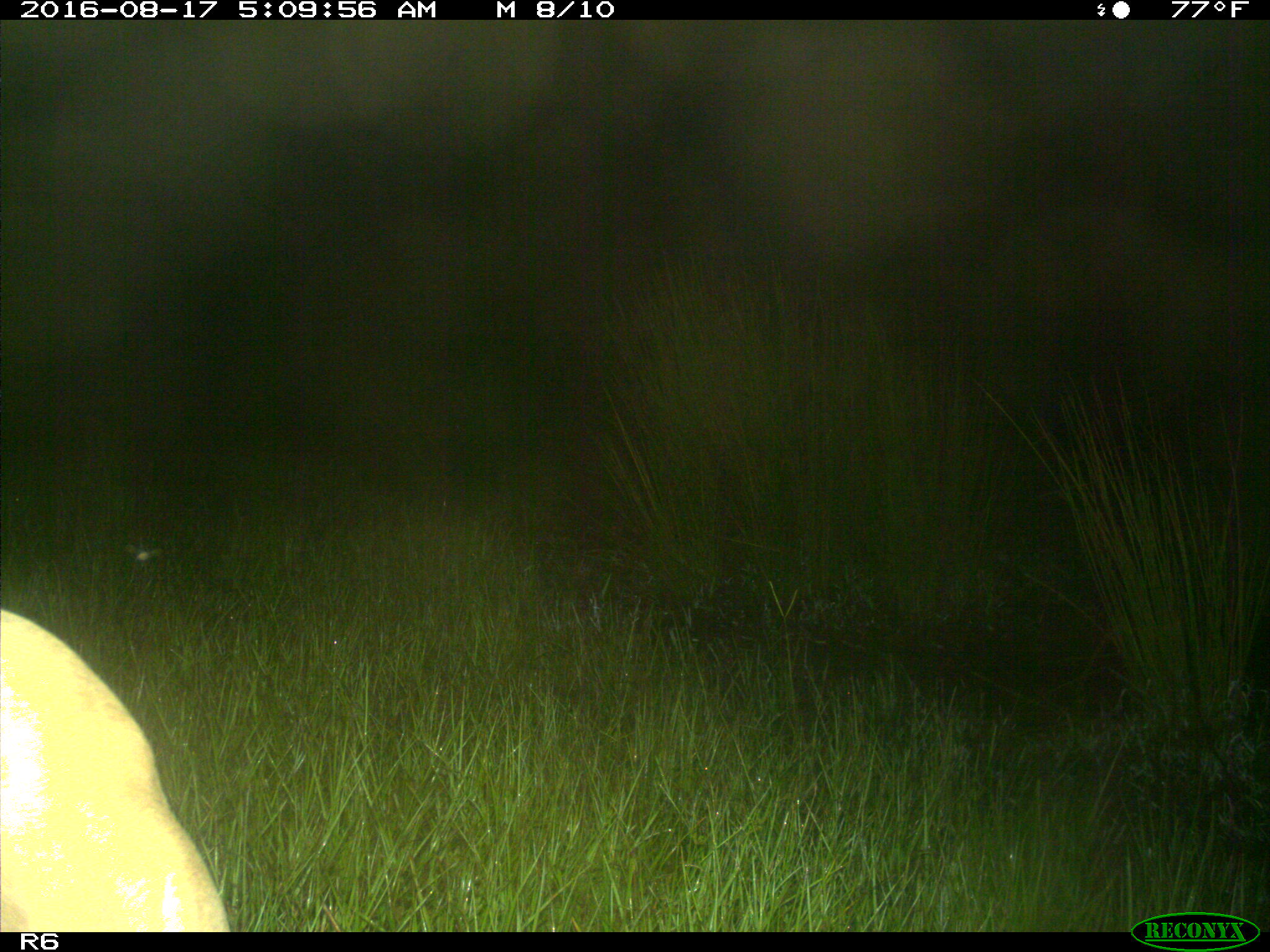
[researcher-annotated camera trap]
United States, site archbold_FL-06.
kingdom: Animalia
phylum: Chordata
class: Mammalia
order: Artiodactyla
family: Bovidae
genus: Bos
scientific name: Bos taurus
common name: domestic cow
Bos taurus (domestic cow).